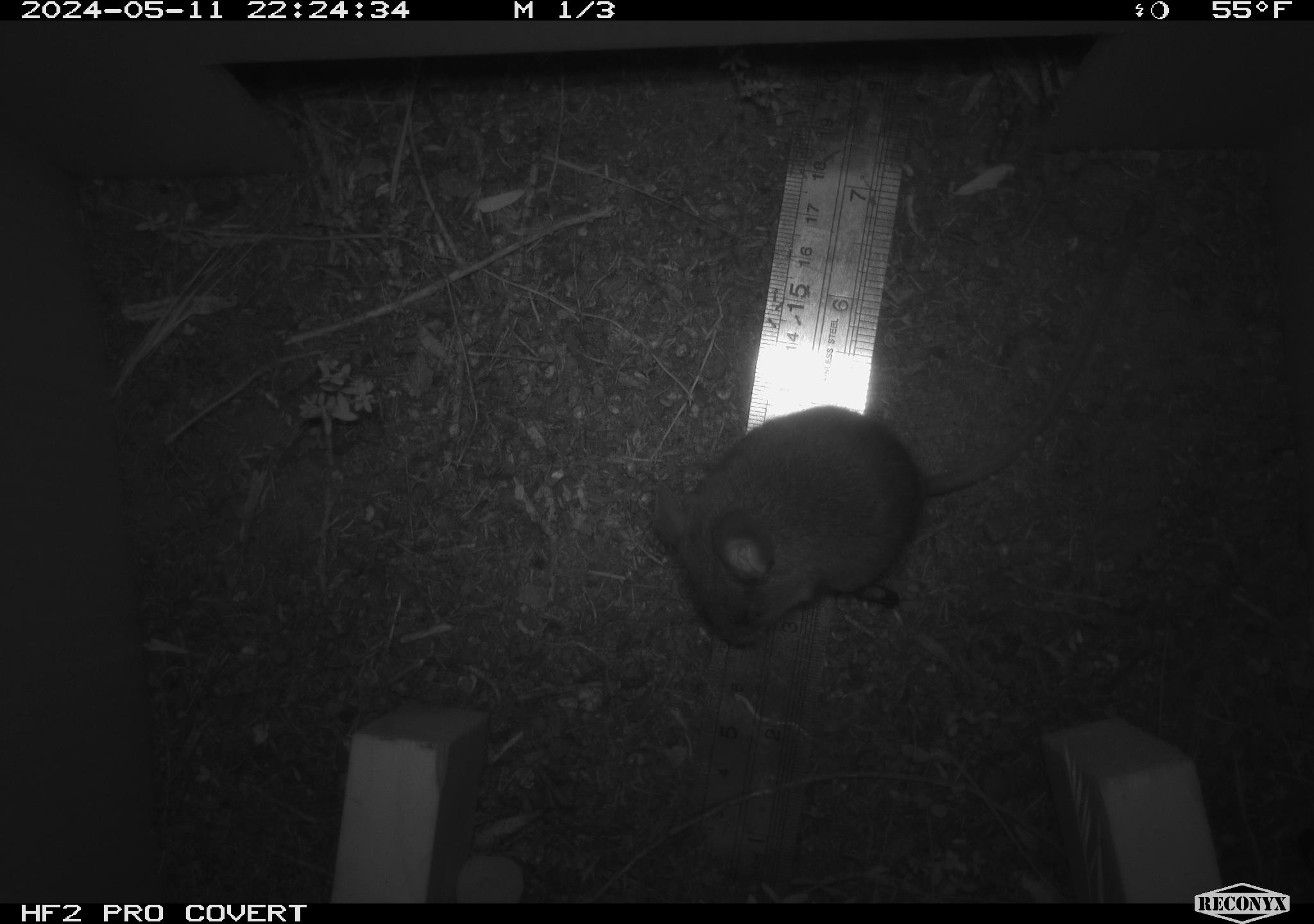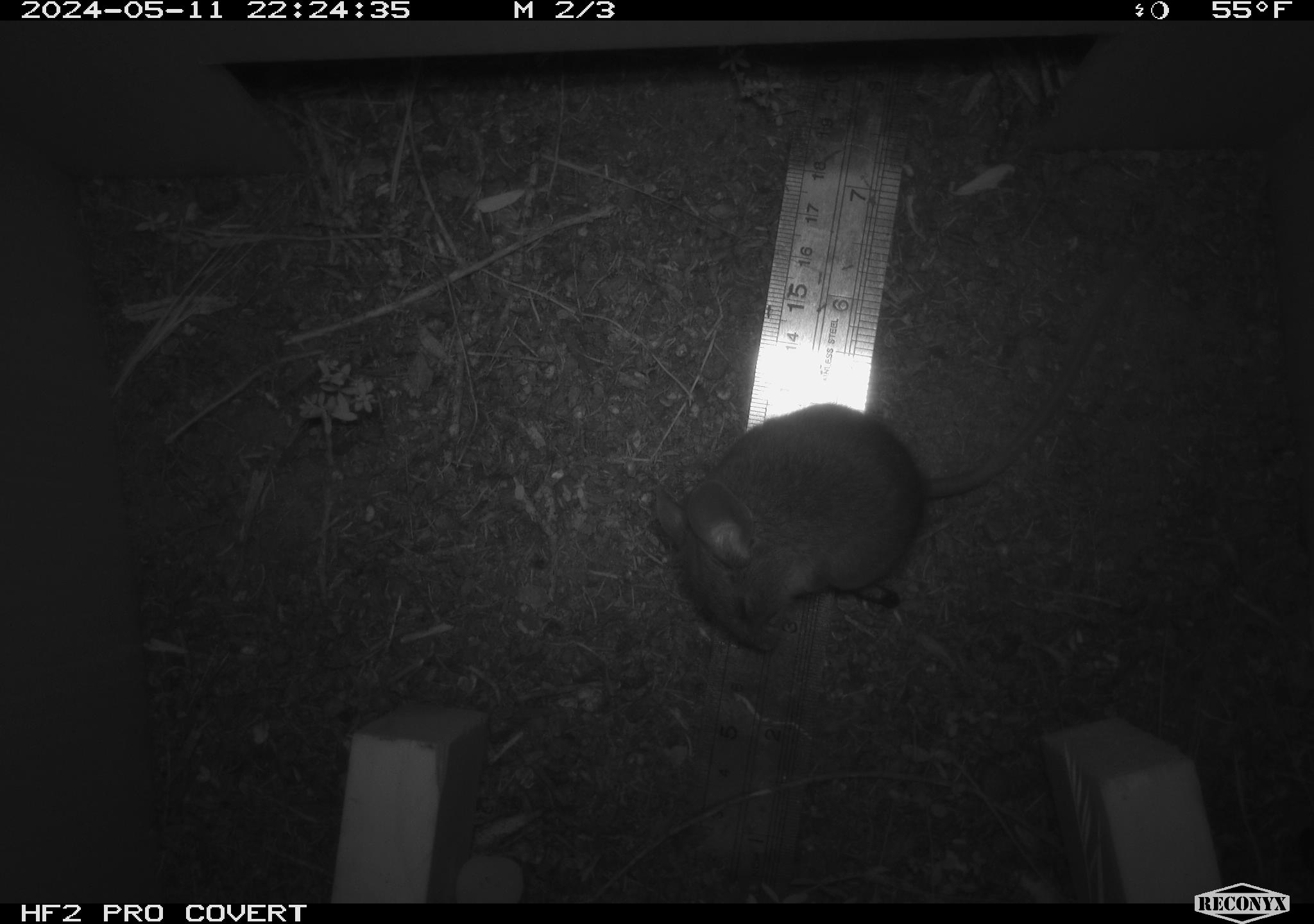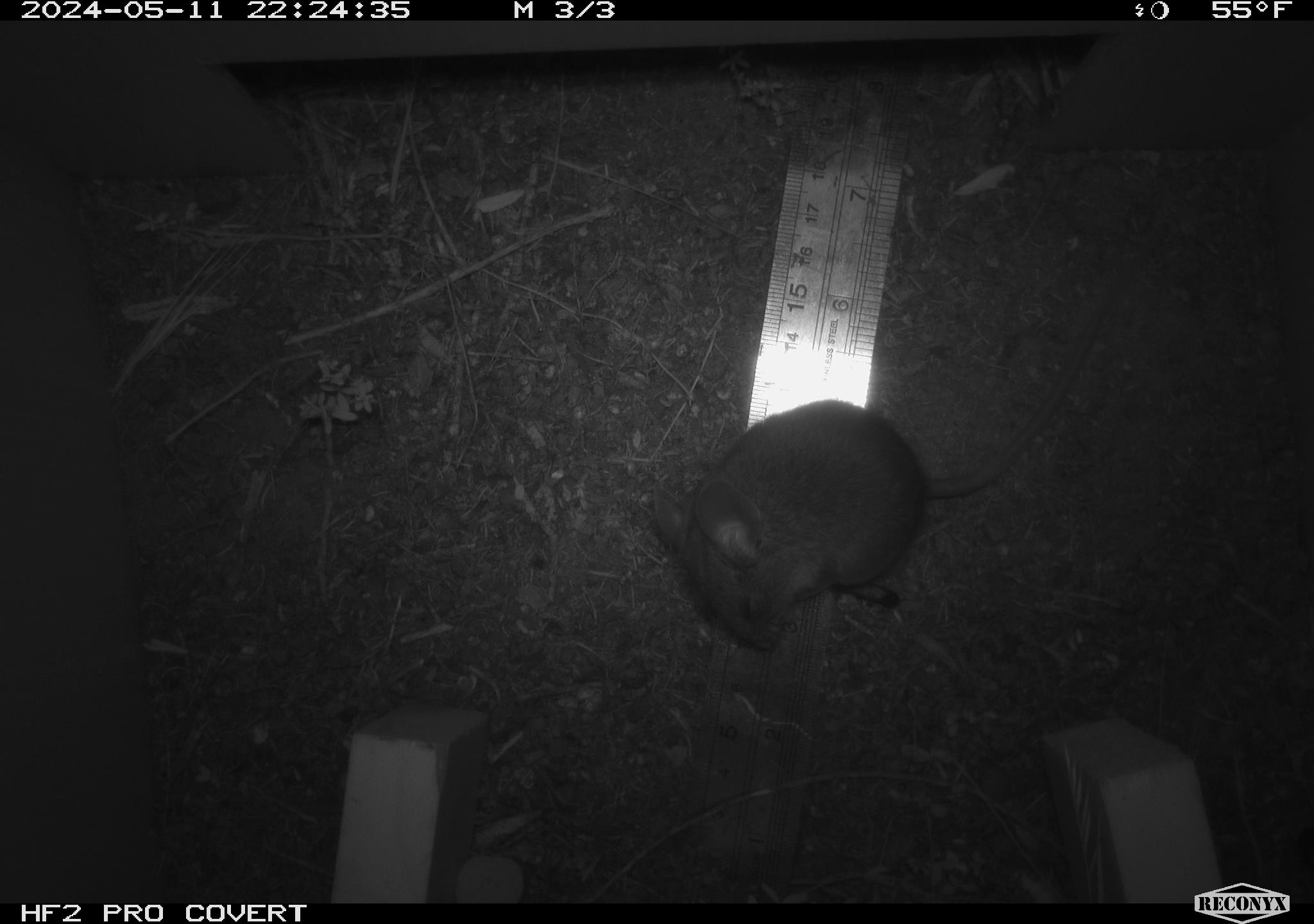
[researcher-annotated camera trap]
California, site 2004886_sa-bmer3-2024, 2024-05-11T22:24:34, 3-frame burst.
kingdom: Animalia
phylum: Chordata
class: Mammalia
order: Rodentia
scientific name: Rodentia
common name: mouse species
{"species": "mouse species (Rodentia)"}